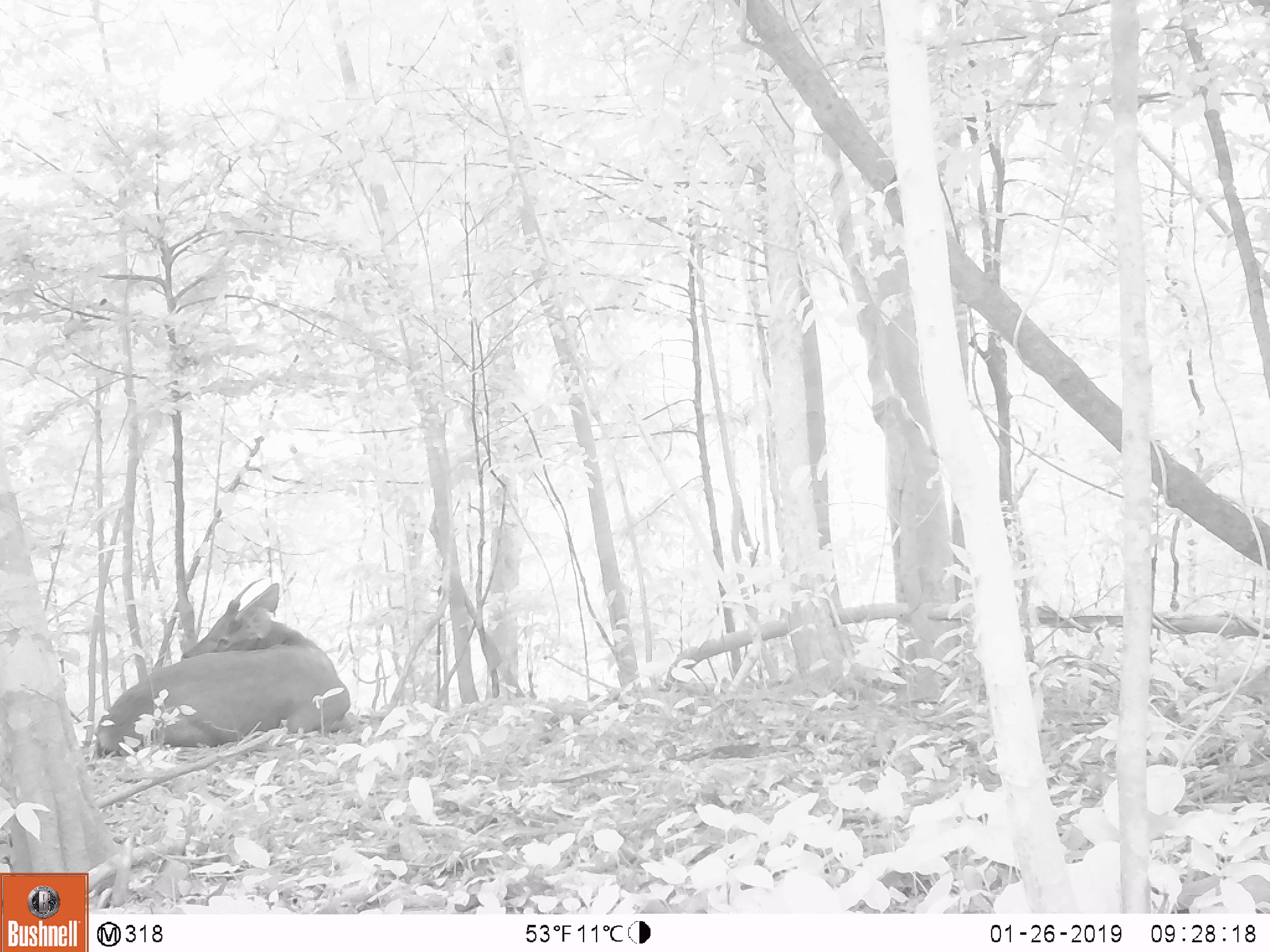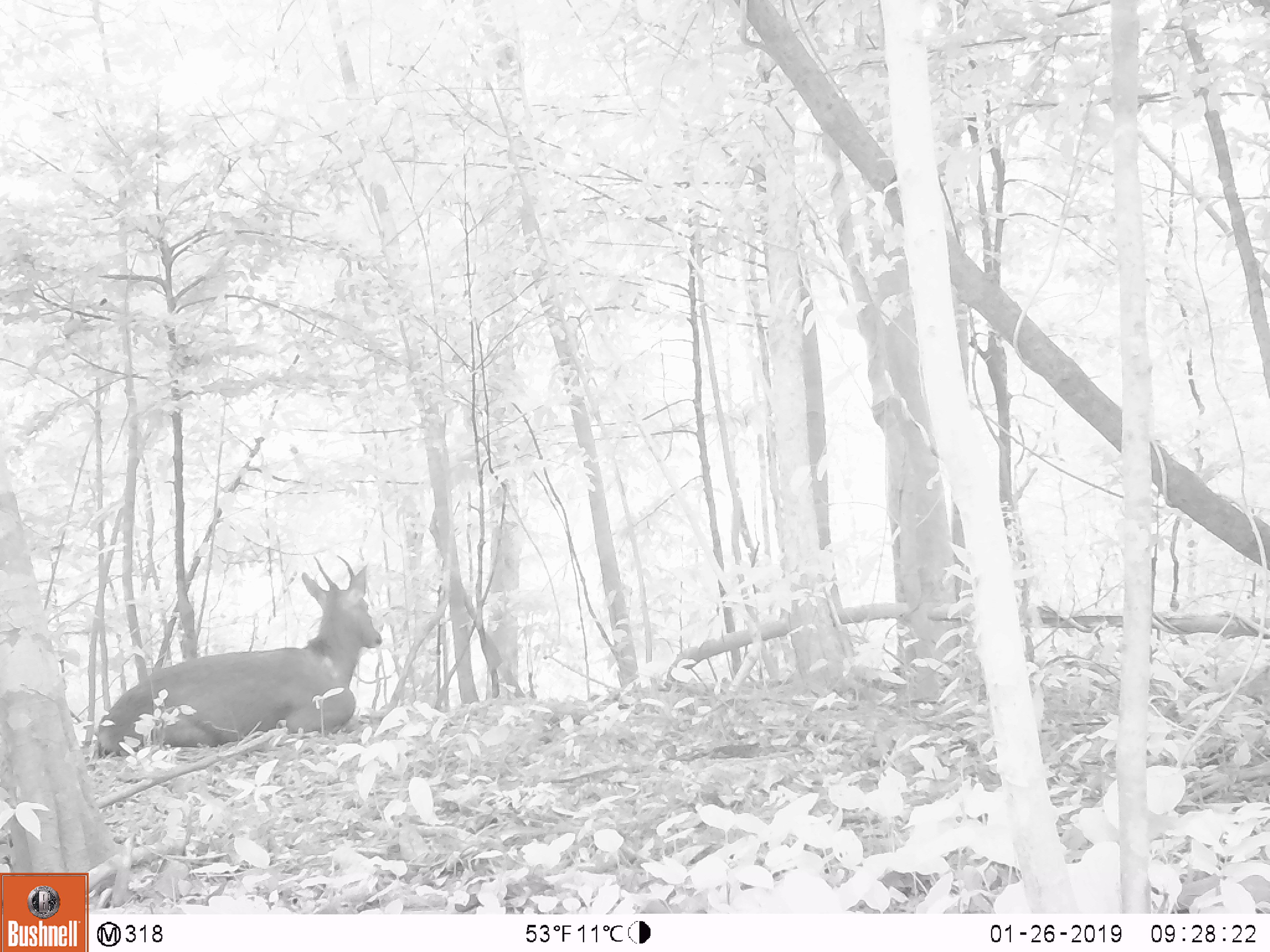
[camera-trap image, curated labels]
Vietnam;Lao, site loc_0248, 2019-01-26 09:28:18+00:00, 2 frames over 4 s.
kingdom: Animalia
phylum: Chordata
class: Mammalia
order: Artiodactyla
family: Cervidae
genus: Rusa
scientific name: Rusa unicolor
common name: sambar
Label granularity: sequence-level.